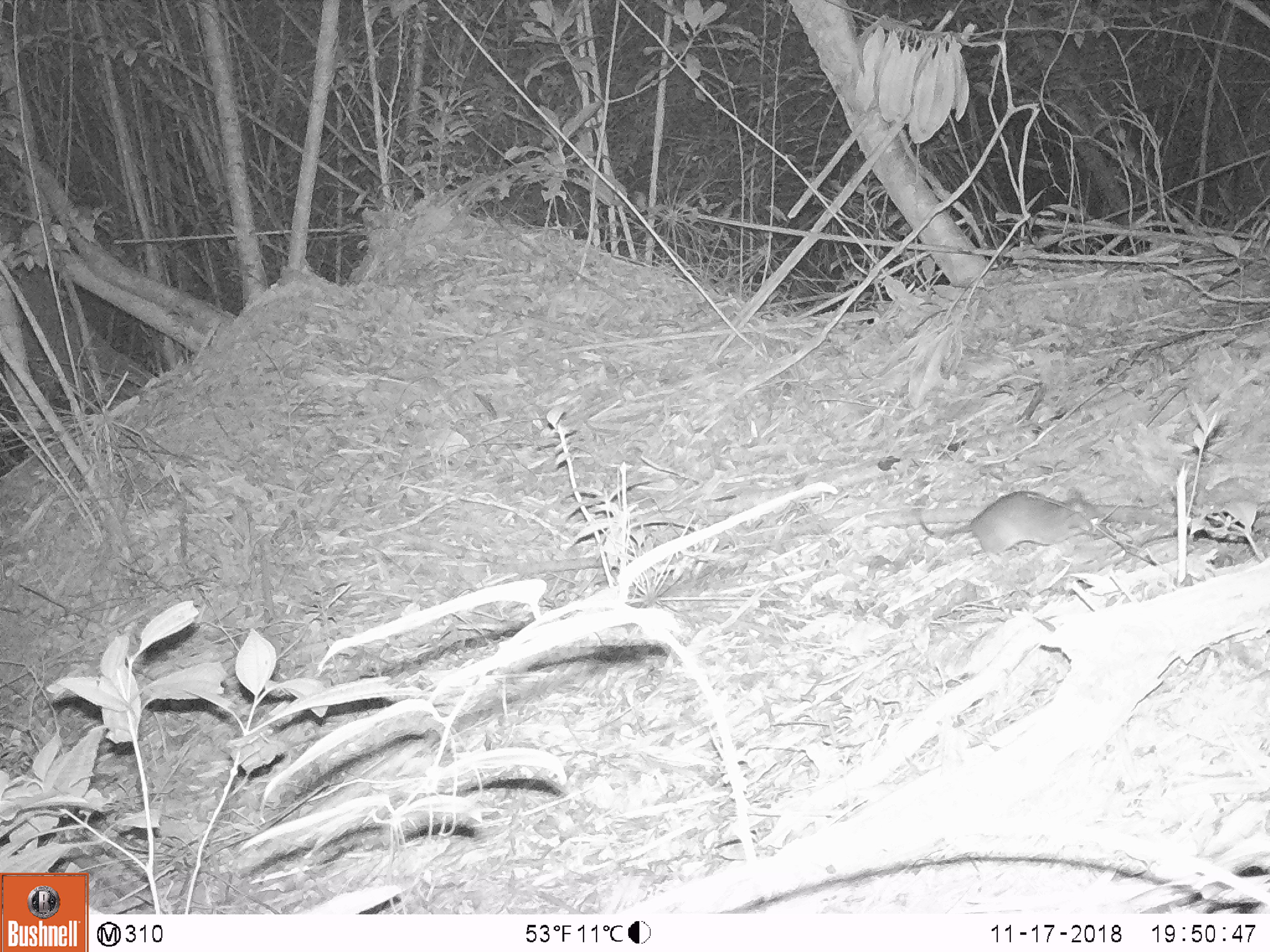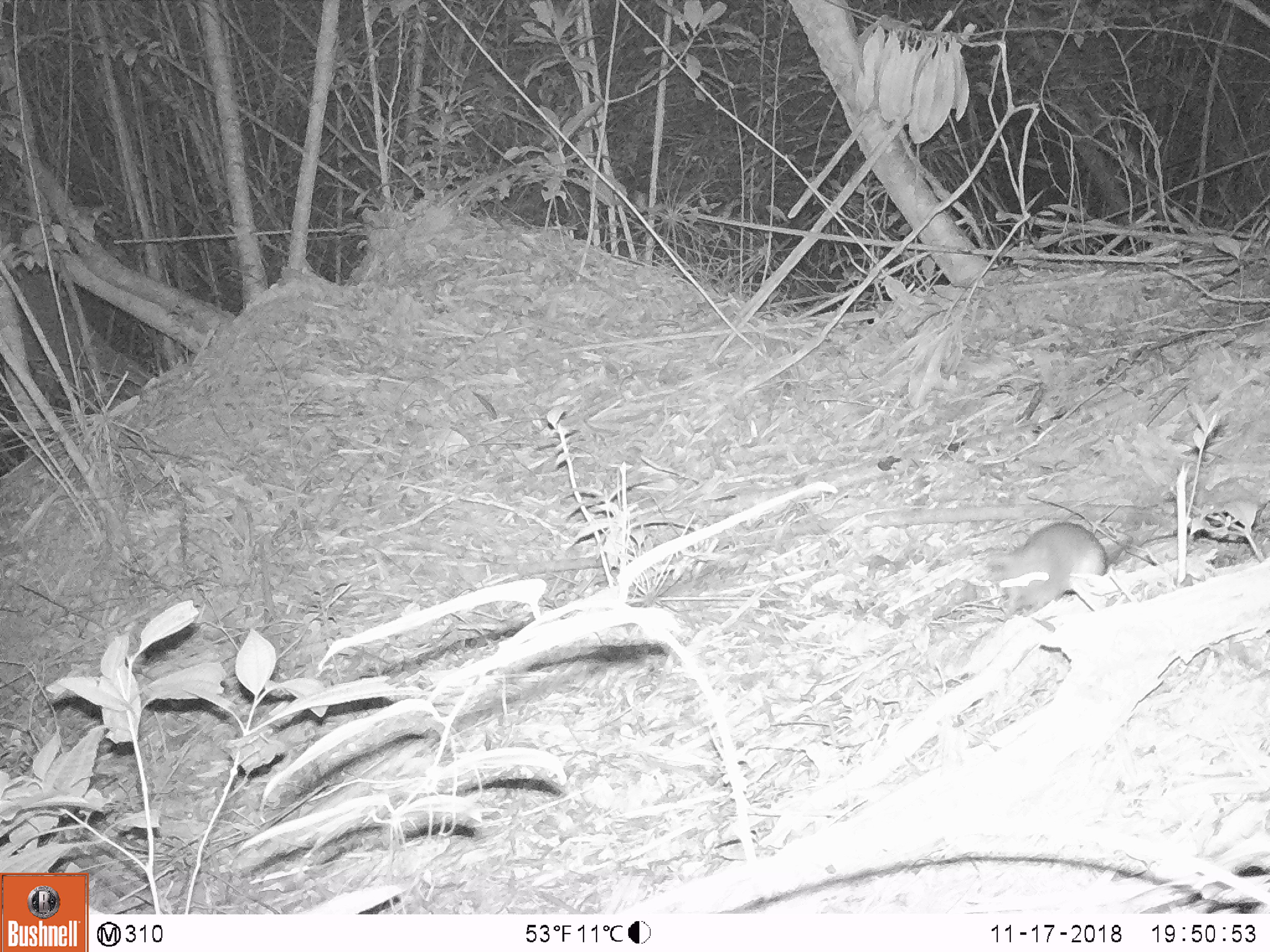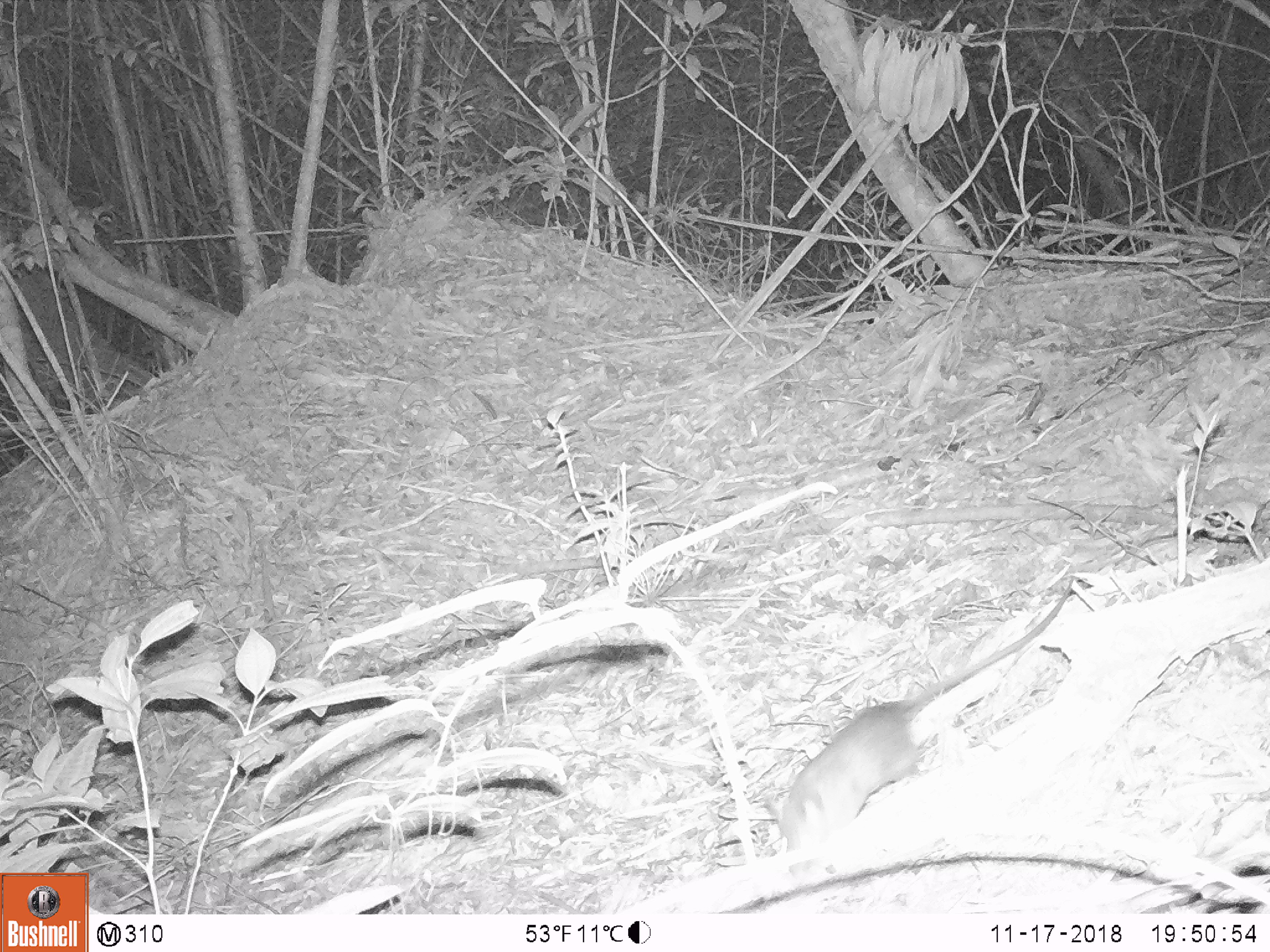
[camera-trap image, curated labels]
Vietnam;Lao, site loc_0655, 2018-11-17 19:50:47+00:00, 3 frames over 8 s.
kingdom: Animalia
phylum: Chordata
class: Mammalia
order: Rodentia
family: Muridae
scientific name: Muridae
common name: old-world mice and rats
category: unidentified murid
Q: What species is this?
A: Unidentified murid (old-world mice and rats) (Muridae).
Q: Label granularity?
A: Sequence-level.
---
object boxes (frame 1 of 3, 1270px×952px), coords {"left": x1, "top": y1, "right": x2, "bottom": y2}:
unidentified murid: {"left": 916, "top": 486, "right": 1105, "bottom": 554}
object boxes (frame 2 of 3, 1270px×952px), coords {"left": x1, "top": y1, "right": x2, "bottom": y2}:
unidentified murid: {"left": 970, "top": 520, "right": 1129, "bottom": 620}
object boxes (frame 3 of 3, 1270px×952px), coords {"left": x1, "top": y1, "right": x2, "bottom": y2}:
unidentified murid: {"left": 759, "top": 574, "right": 1075, "bottom": 856}